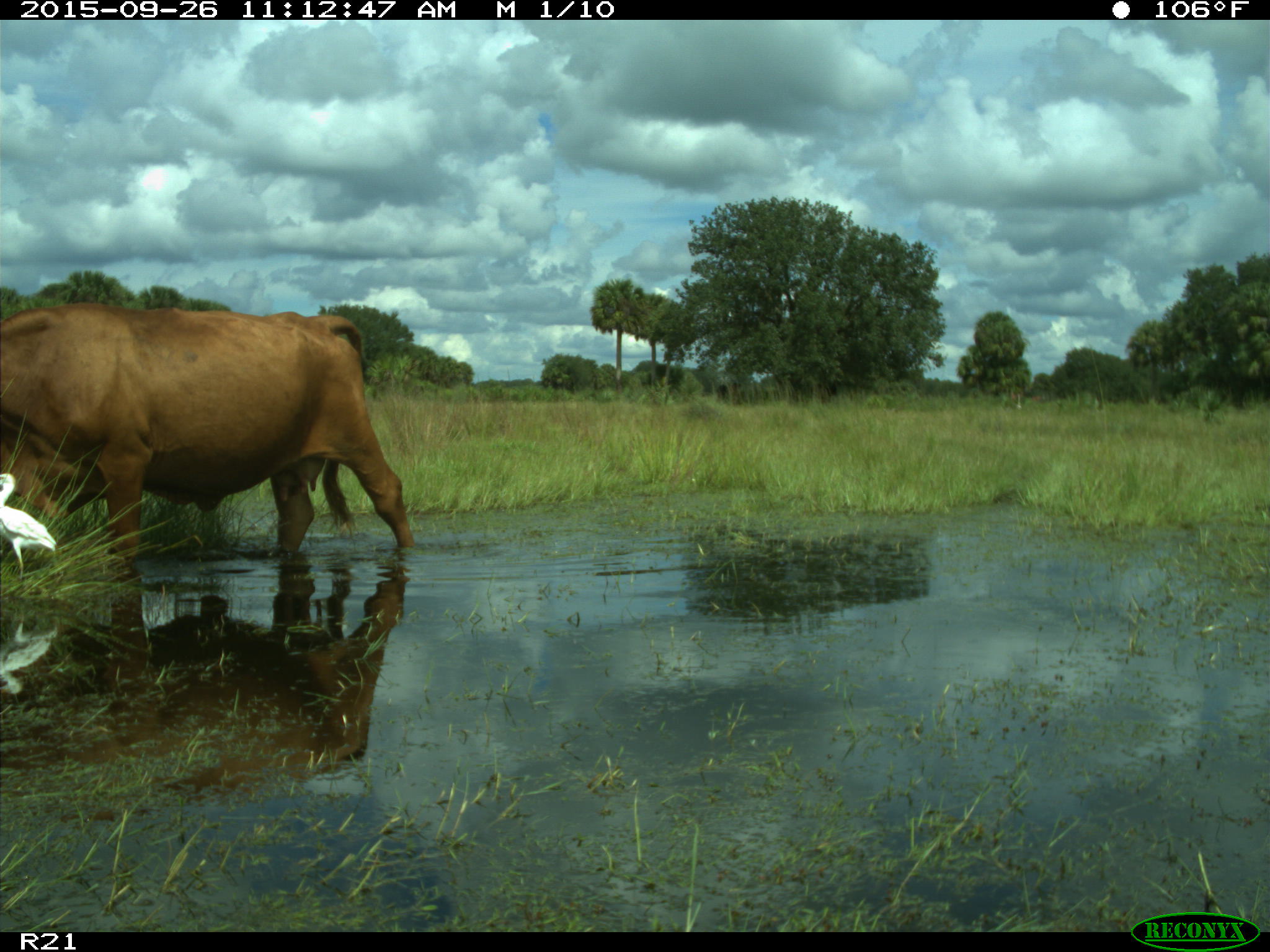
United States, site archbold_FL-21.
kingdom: Animalia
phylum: Chordata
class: Mammalia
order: Artiodactyla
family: Bovidae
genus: Bos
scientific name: Bos taurus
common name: domestic cow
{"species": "Bos taurus (domestic cow)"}